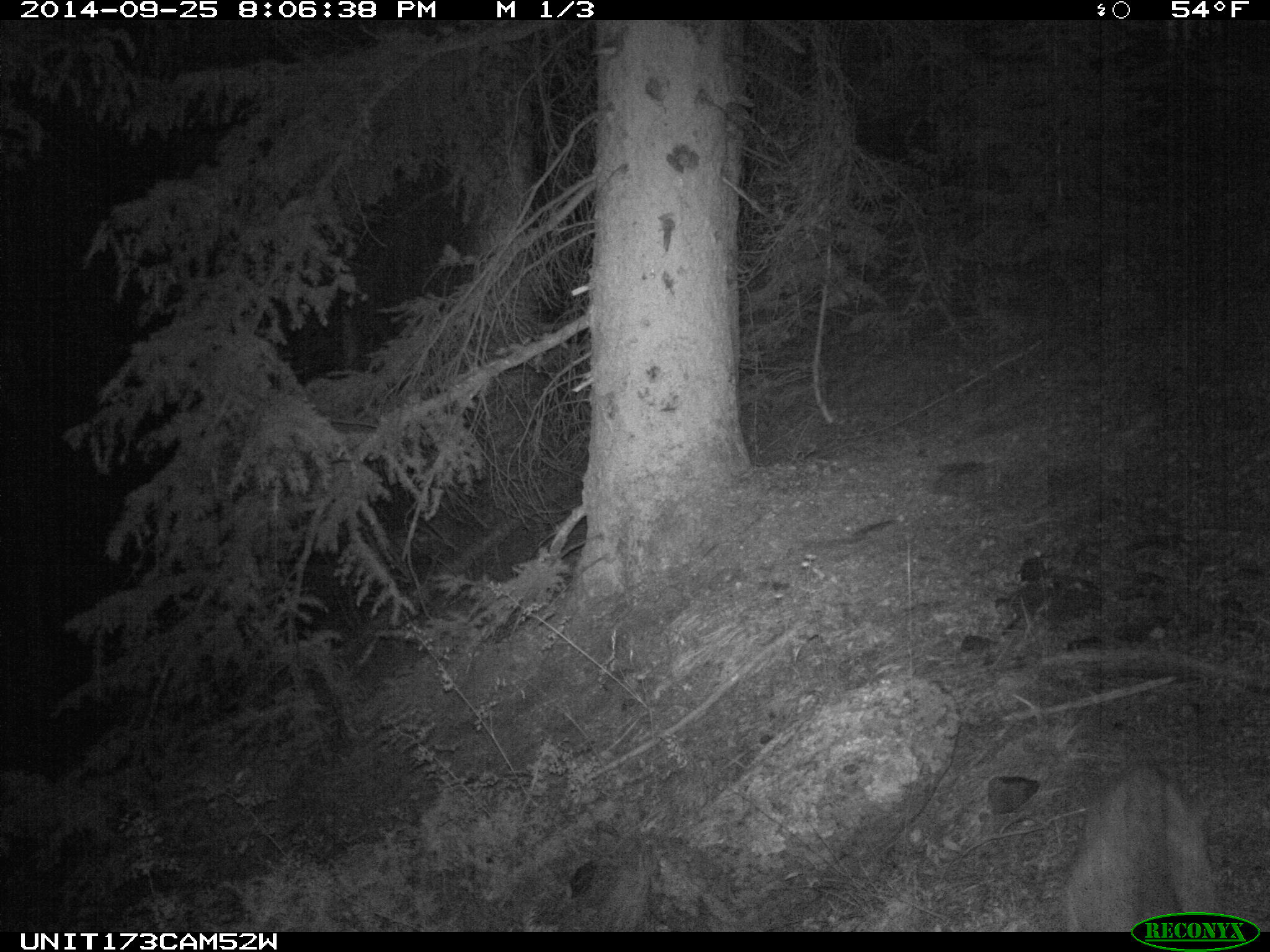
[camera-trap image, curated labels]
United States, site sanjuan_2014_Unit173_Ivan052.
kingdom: Animalia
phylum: Chordata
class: Mammalia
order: Artiodactyla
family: Cervidae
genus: Odocoileus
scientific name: Odocoileus hemionus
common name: mule deer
Odocoileus hemionus (mule deer).